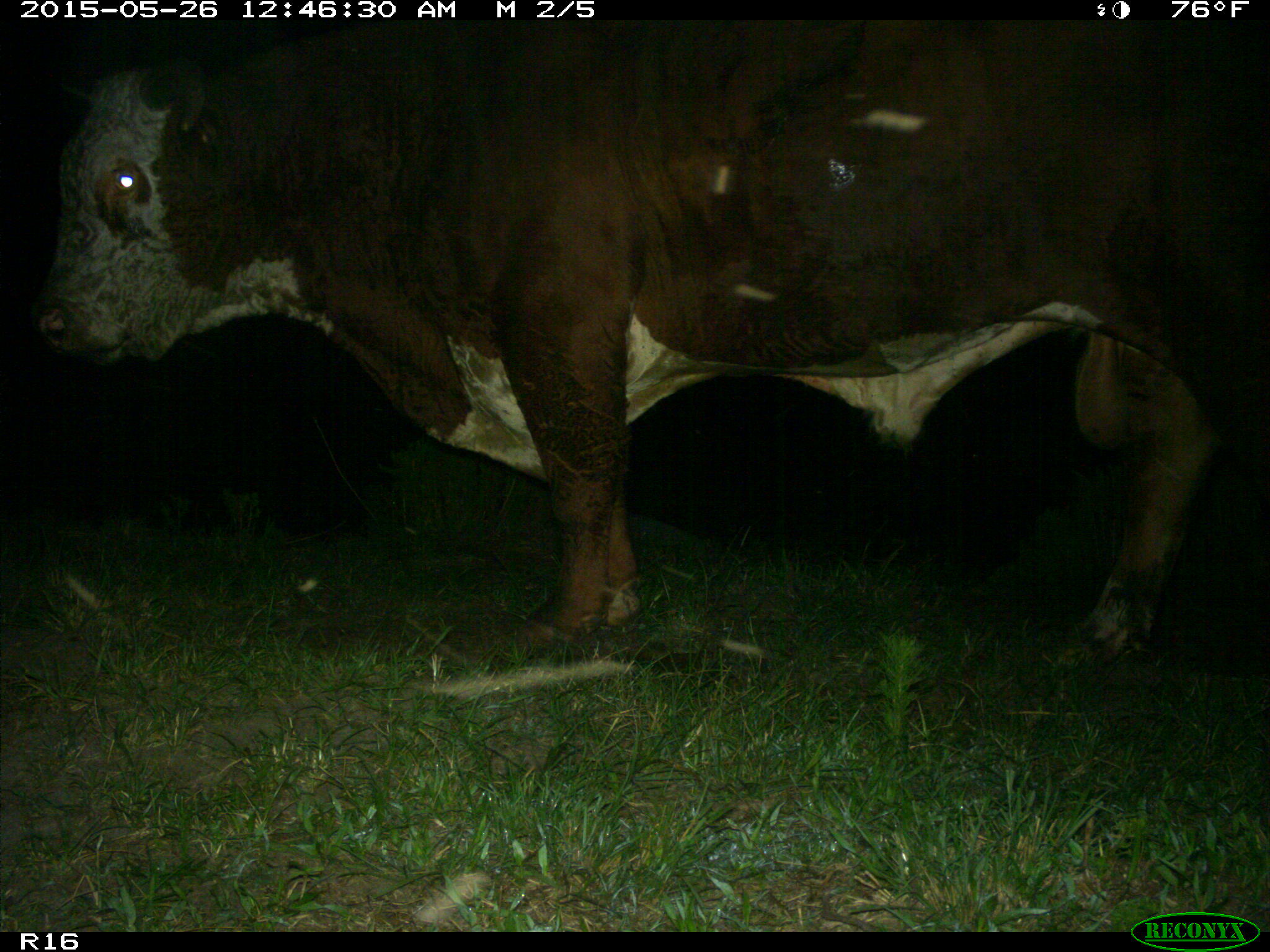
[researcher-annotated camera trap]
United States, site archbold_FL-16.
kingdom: Animalia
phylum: Chordata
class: Mammalia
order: Artiodactyla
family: Bovidae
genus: Bos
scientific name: Bos taurus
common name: domestic cow